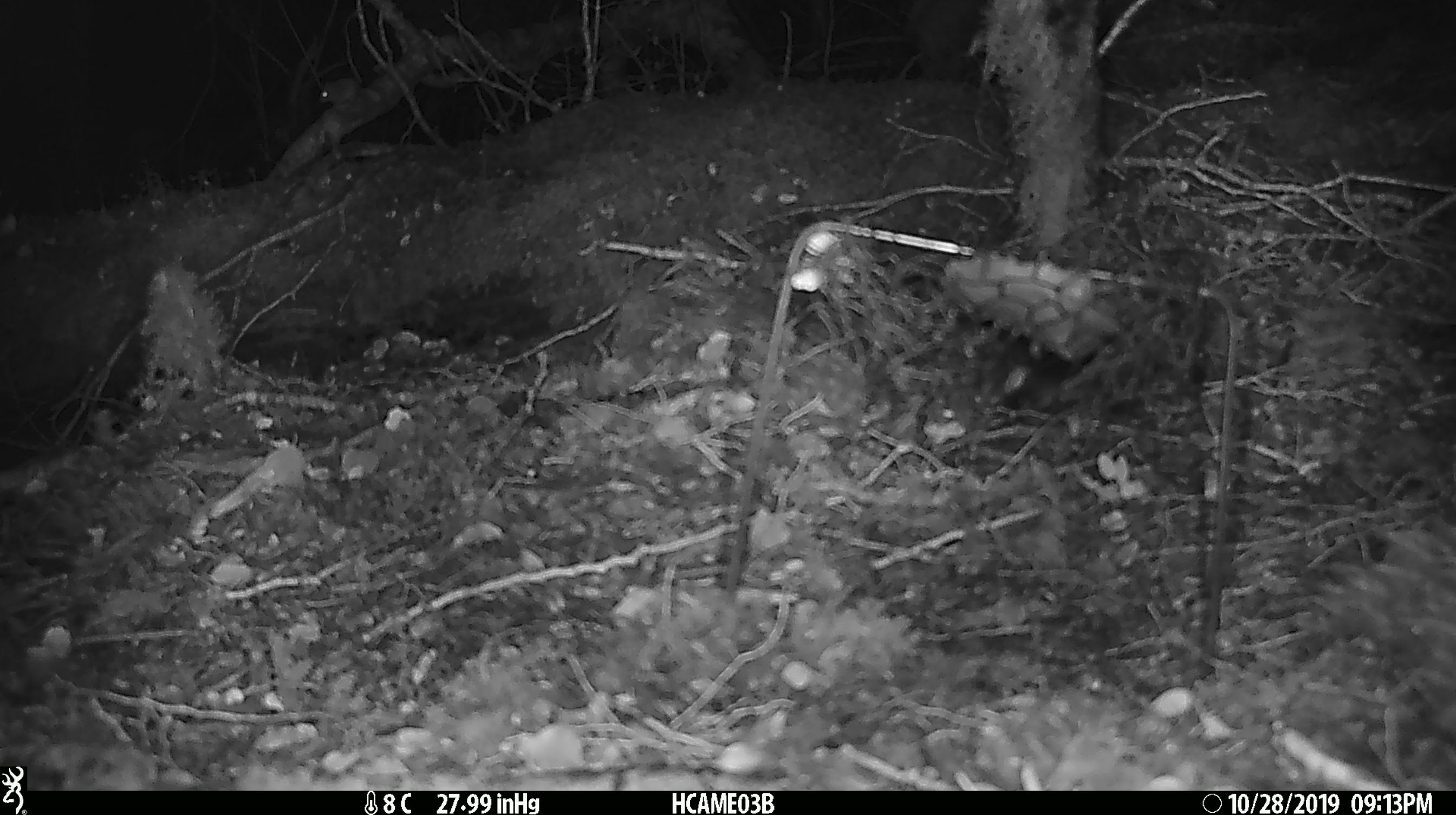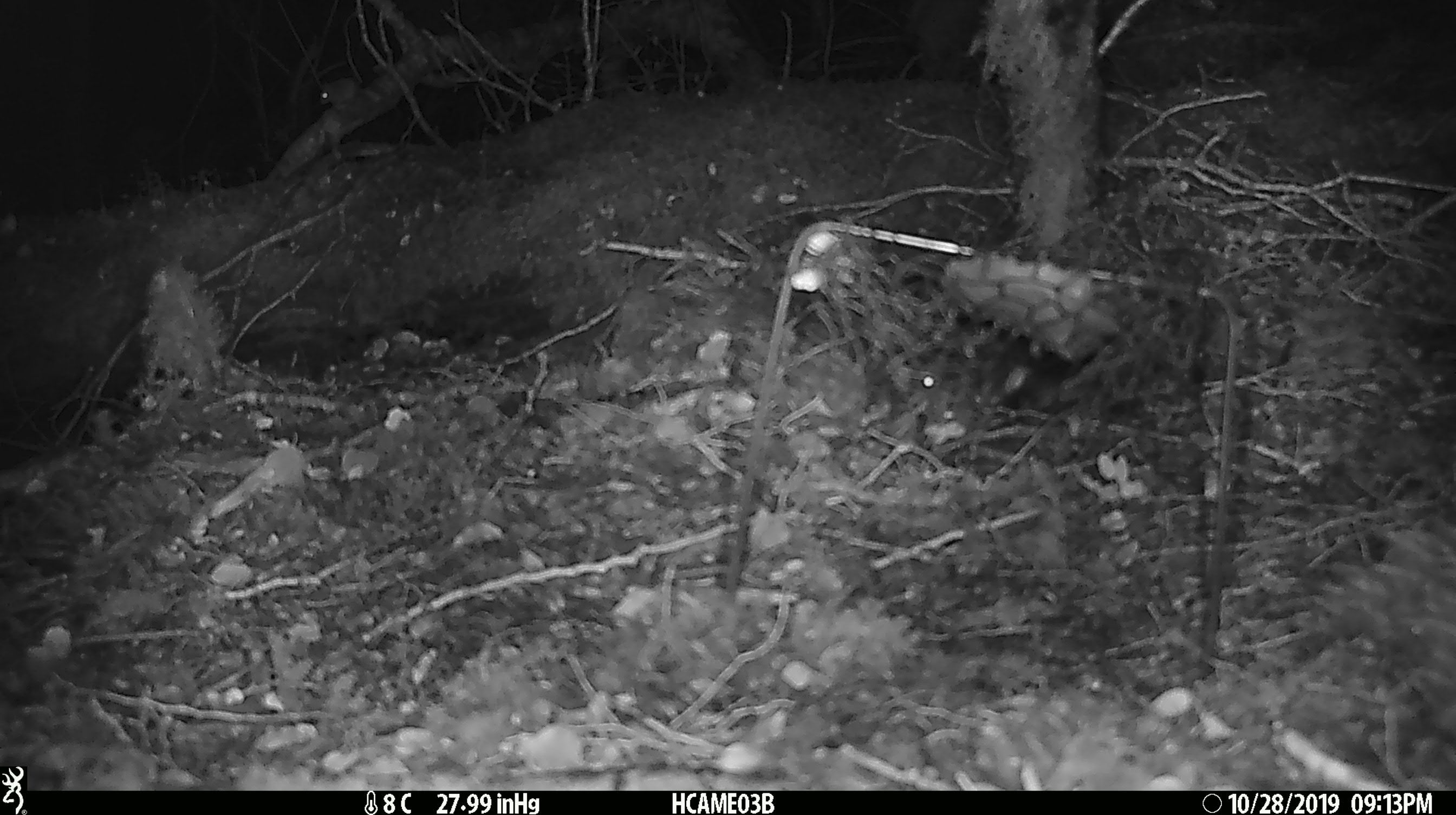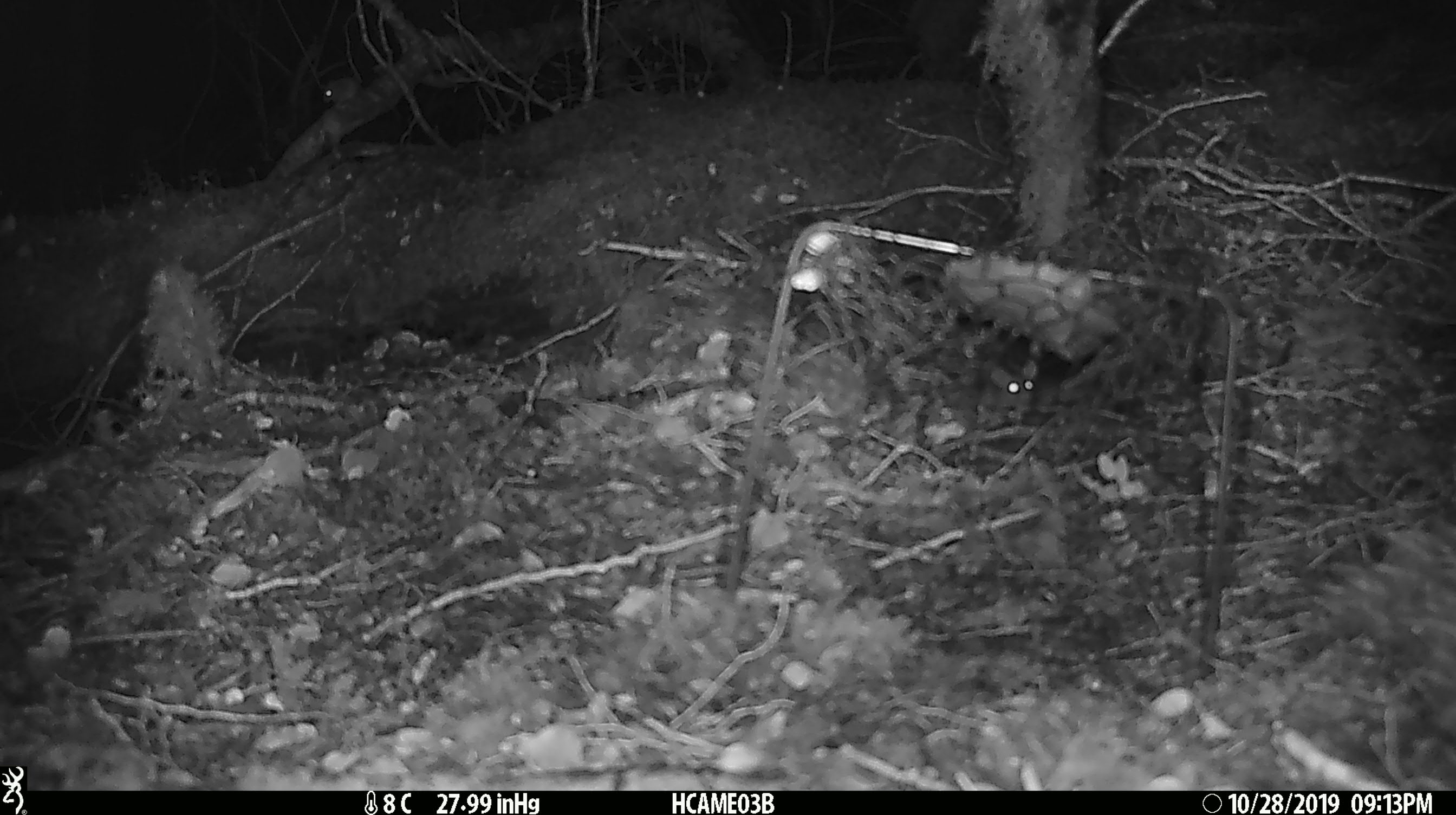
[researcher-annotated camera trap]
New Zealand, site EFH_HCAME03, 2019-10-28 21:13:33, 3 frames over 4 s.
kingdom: Animalia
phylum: Chordata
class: Mammalia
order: Rodentia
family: Muridae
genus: Mus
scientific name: Mus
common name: mouse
Mouse (Mus).